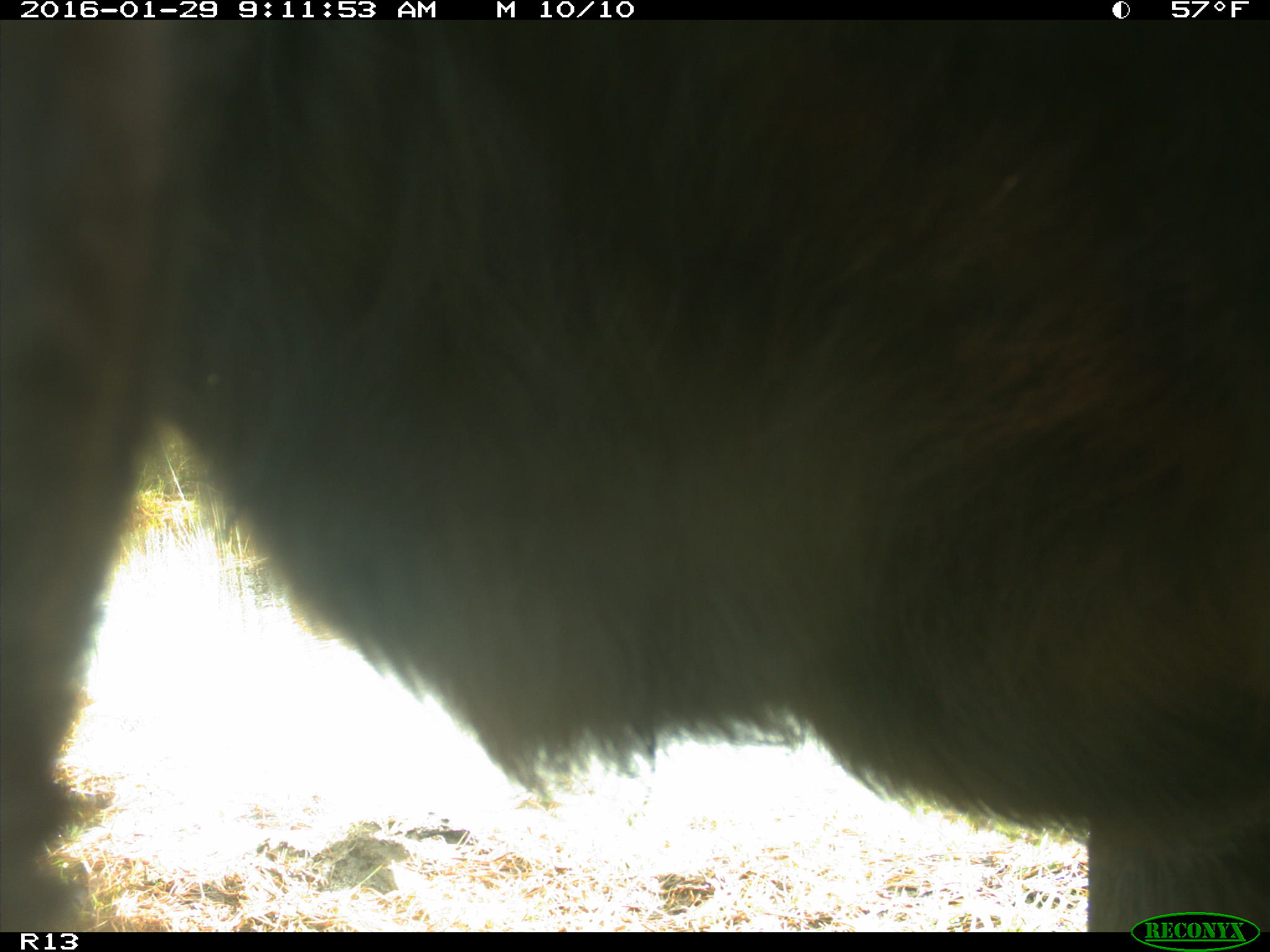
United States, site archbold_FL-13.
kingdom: Animalia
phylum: Chordata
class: Mammalia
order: Artiodactyla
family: Bovidae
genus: Bos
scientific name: Bos taurus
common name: domestic cow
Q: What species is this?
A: Bos taurus (domestic cow).